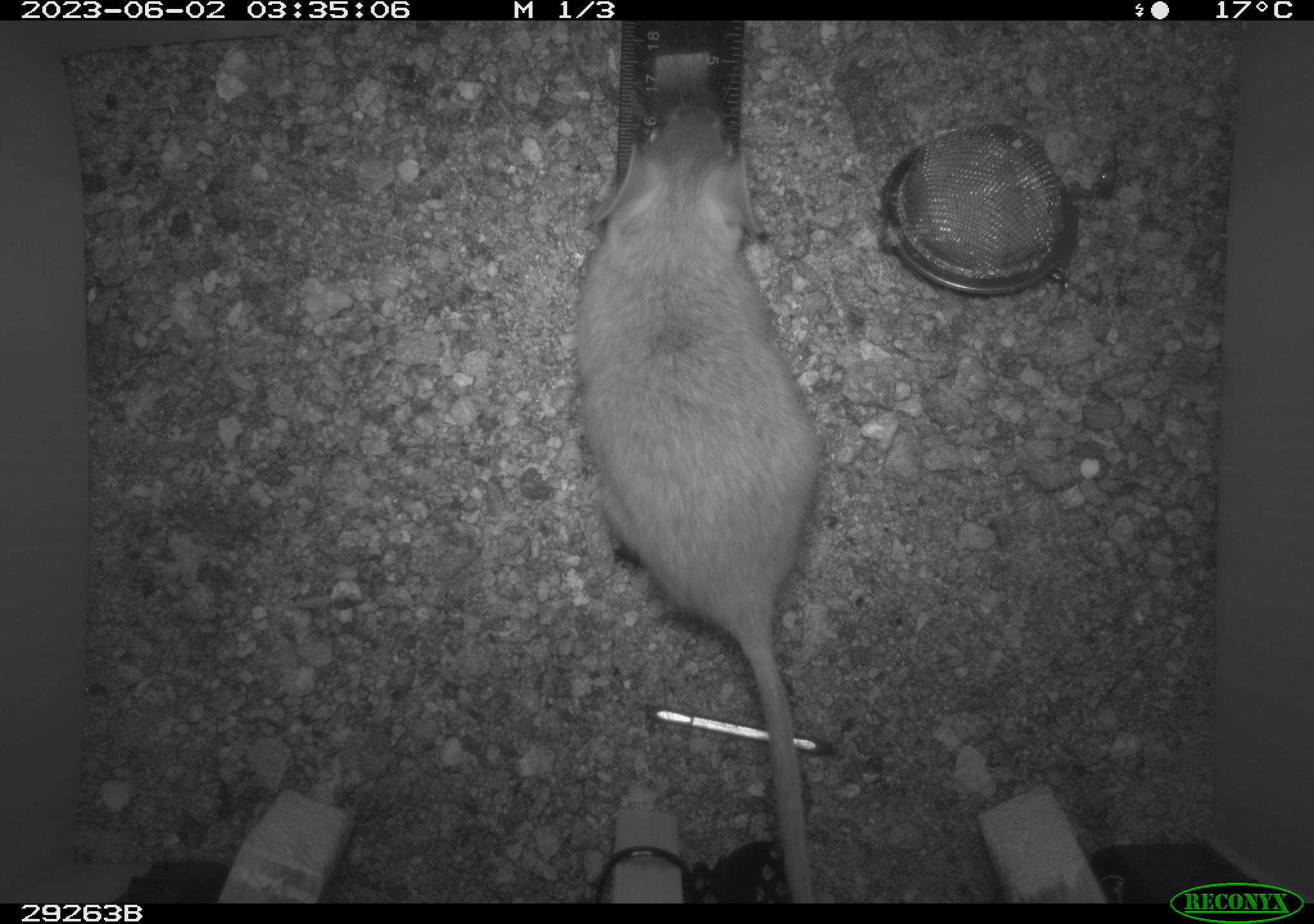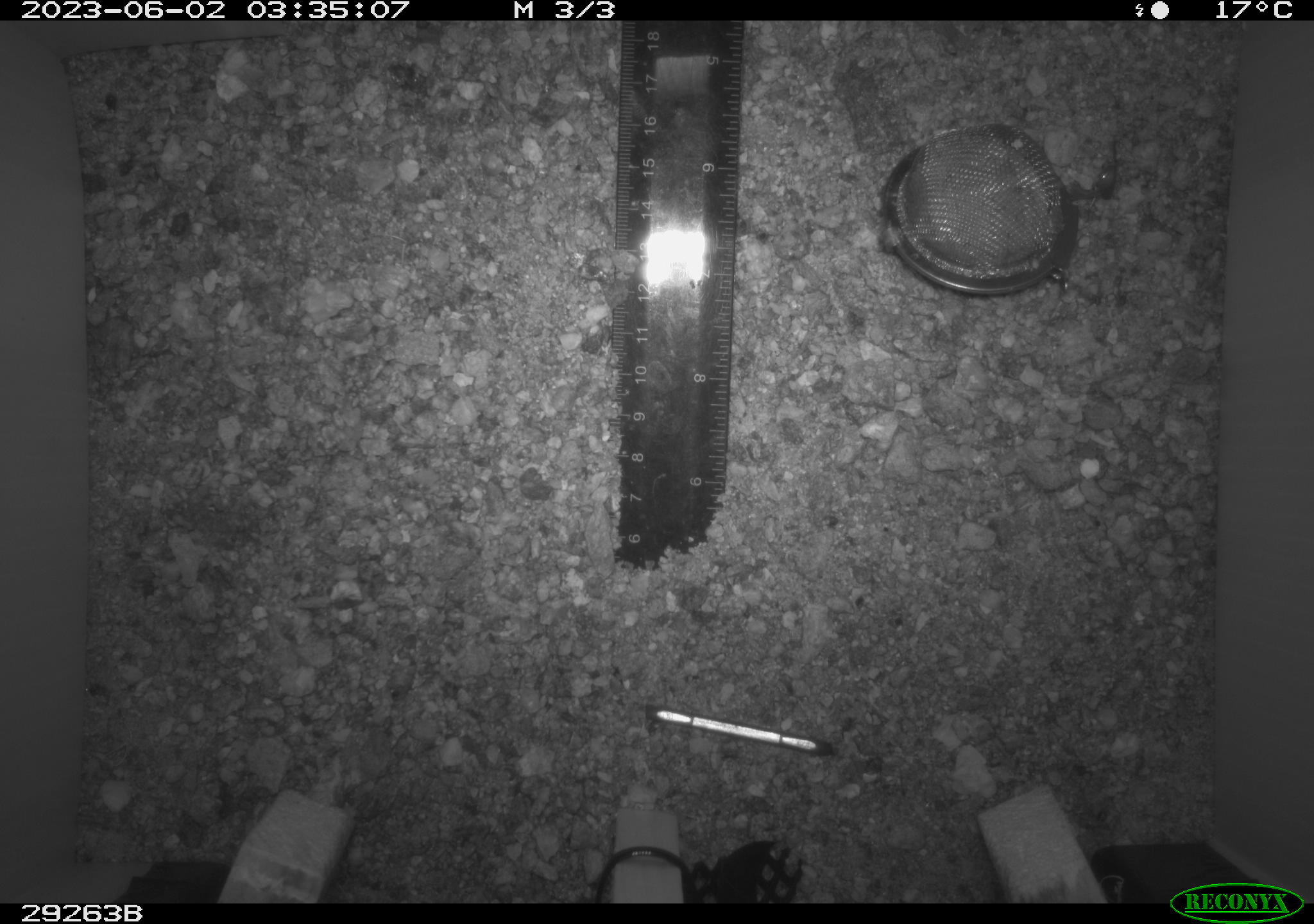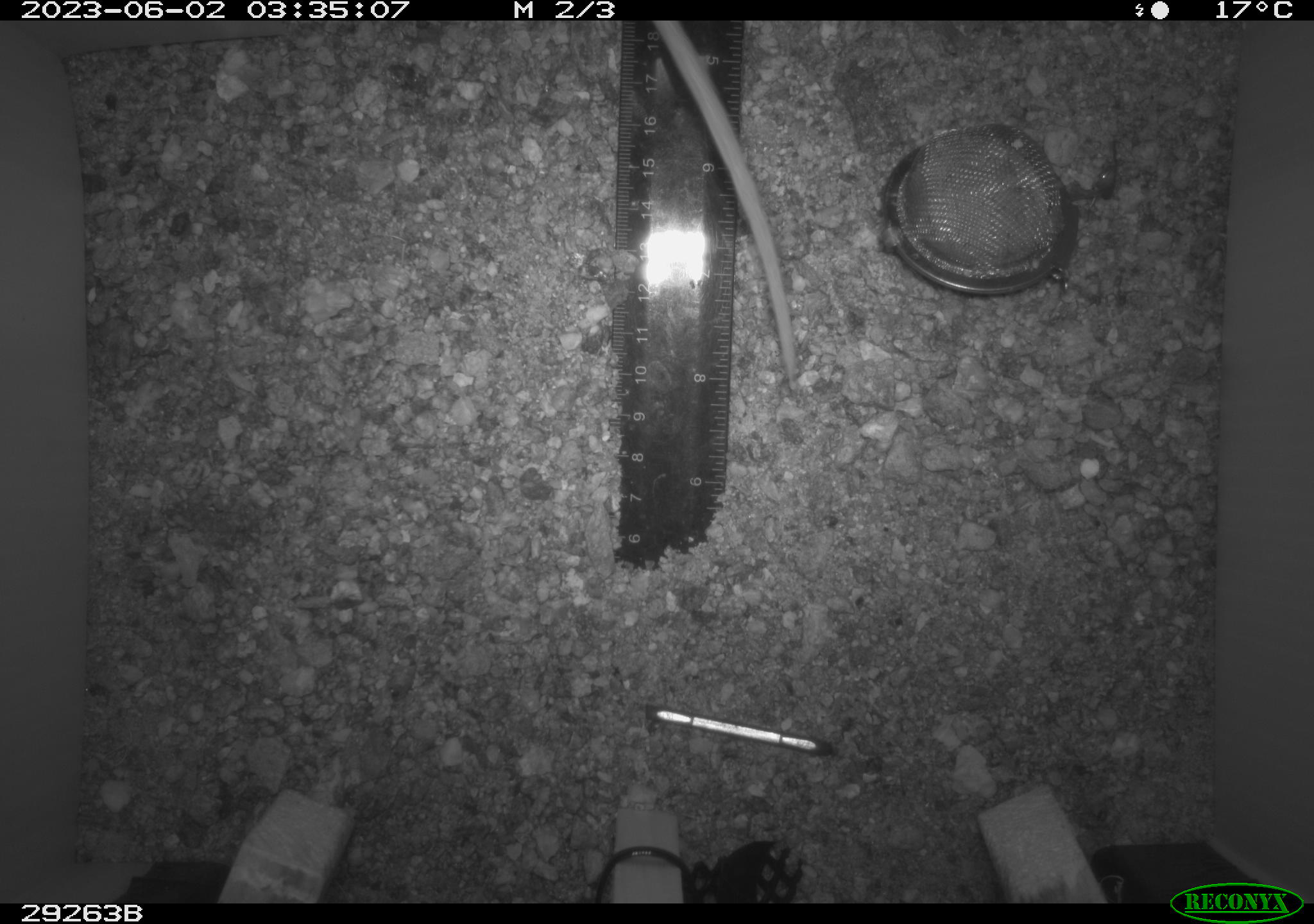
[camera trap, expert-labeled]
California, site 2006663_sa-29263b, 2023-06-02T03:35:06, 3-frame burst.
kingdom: Animalia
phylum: Chordata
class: Mammalia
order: Rodentia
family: Cricetidae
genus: Neotoma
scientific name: Neotoma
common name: pack rat or woodrat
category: neotoma species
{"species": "neotoma species (pack rat or woodrat) (Neotoma)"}